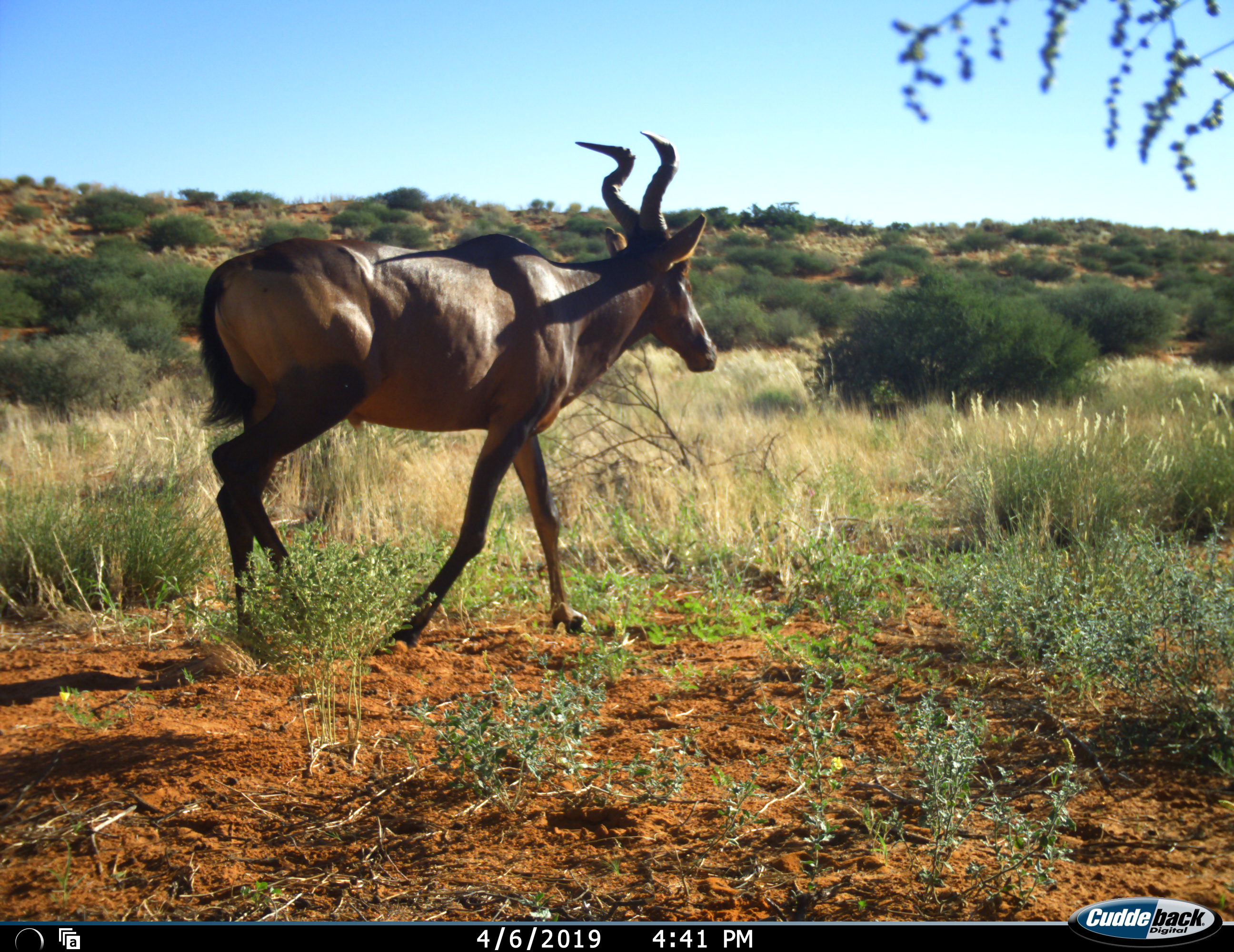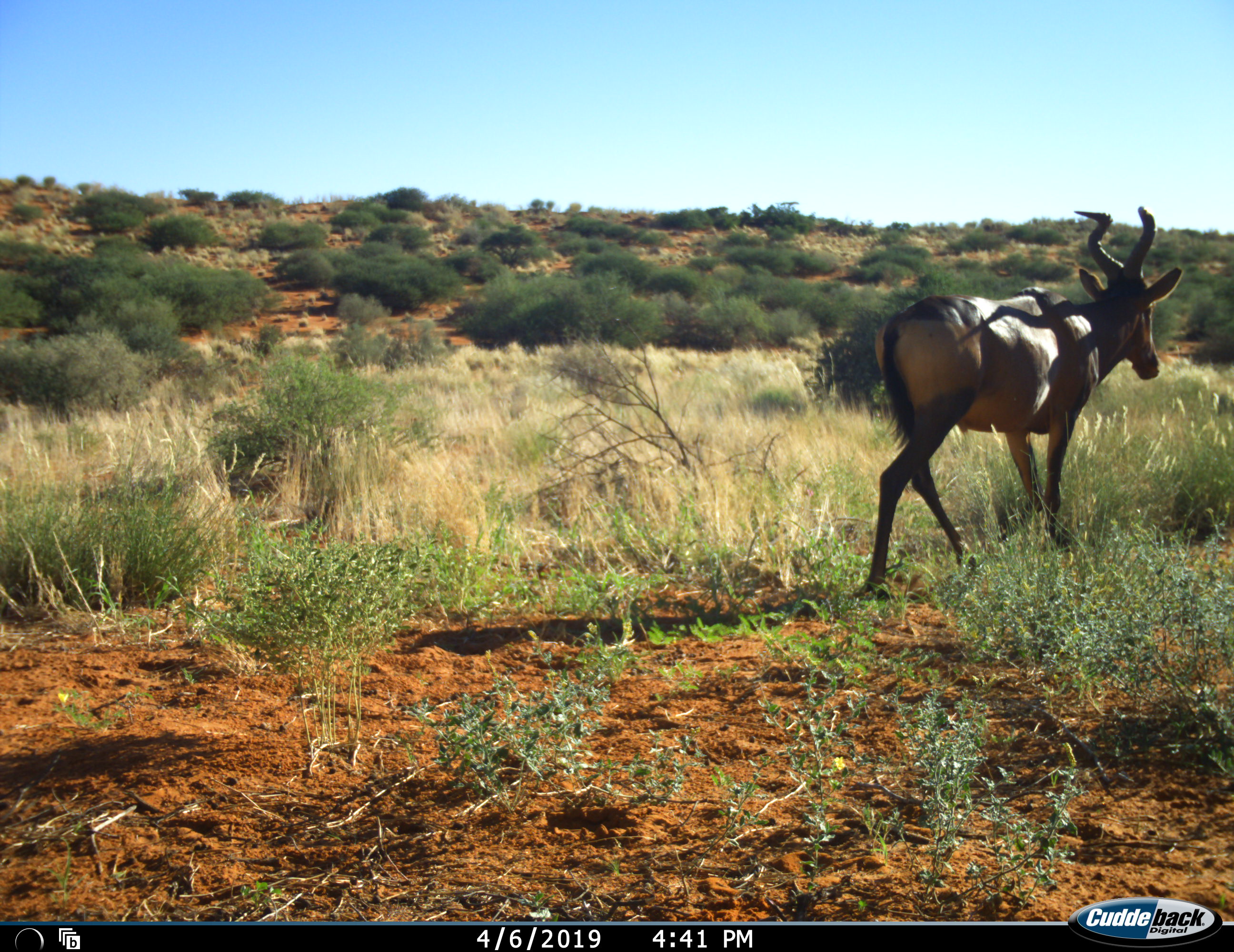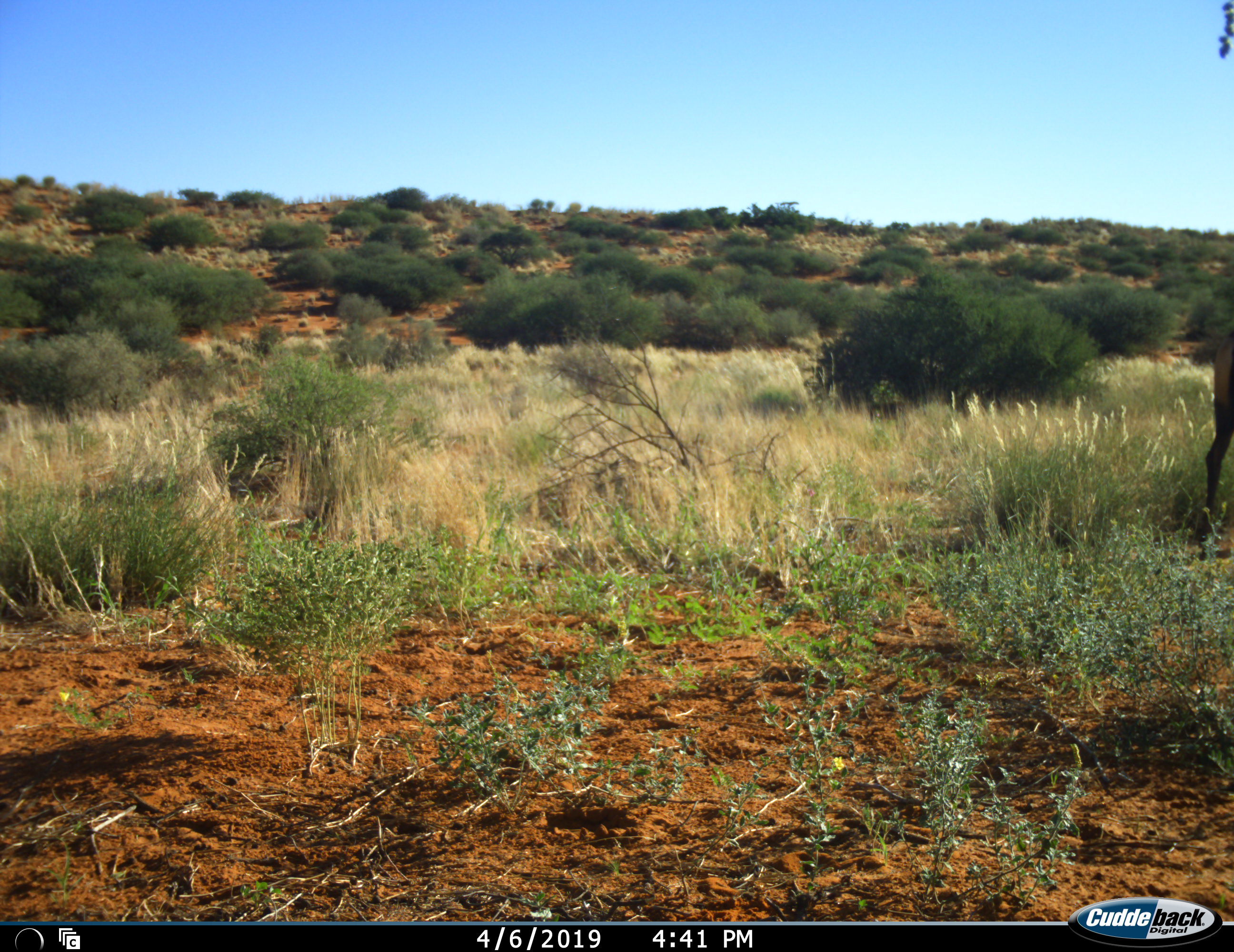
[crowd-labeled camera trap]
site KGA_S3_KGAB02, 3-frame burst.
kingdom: Animalia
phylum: Chordata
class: Mammalia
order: Artiodactyla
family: Bovidae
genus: Alcelaphus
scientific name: Alcelaphus buselaphus caama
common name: red hartebeest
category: hartebeestred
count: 1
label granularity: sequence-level